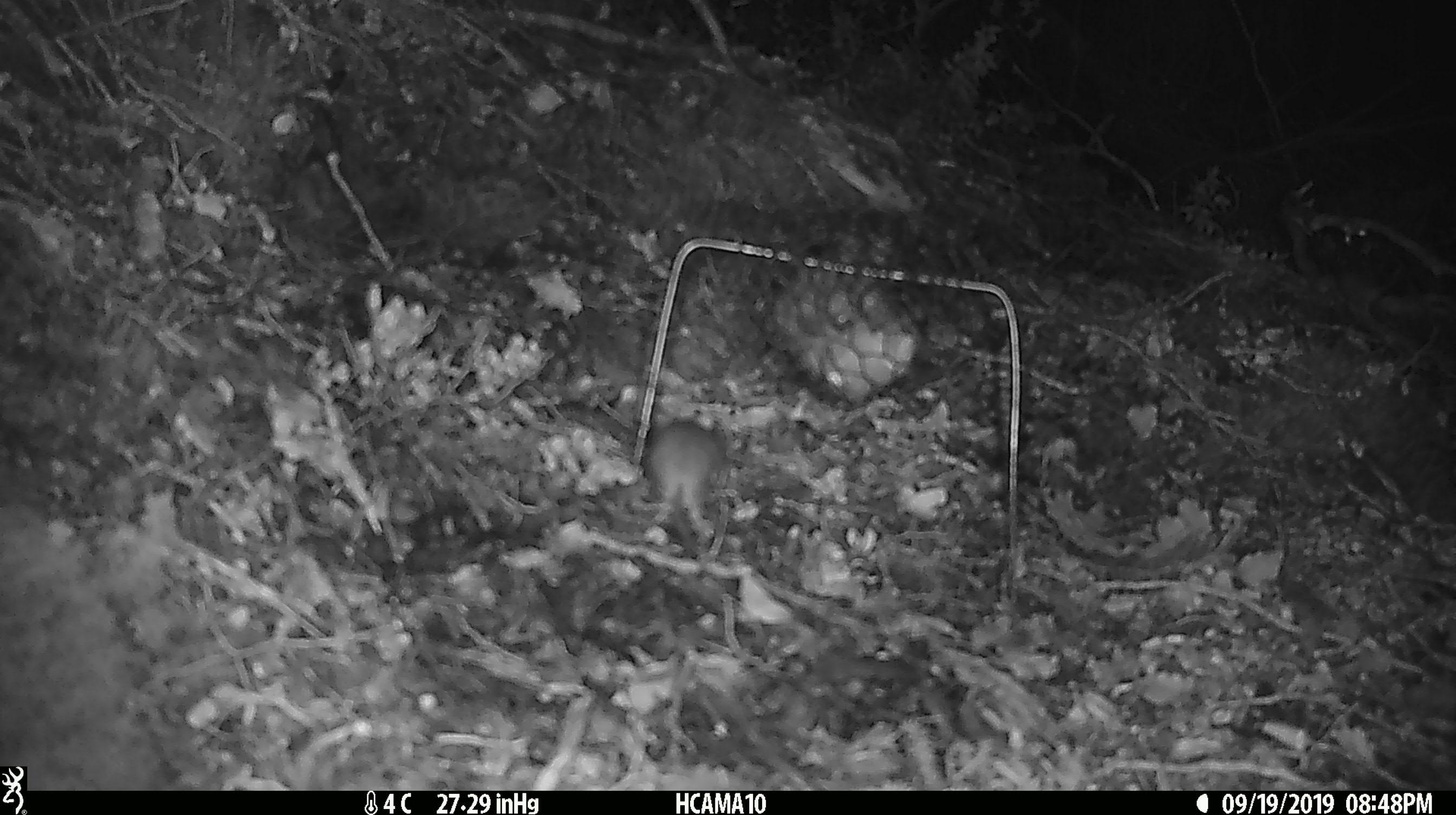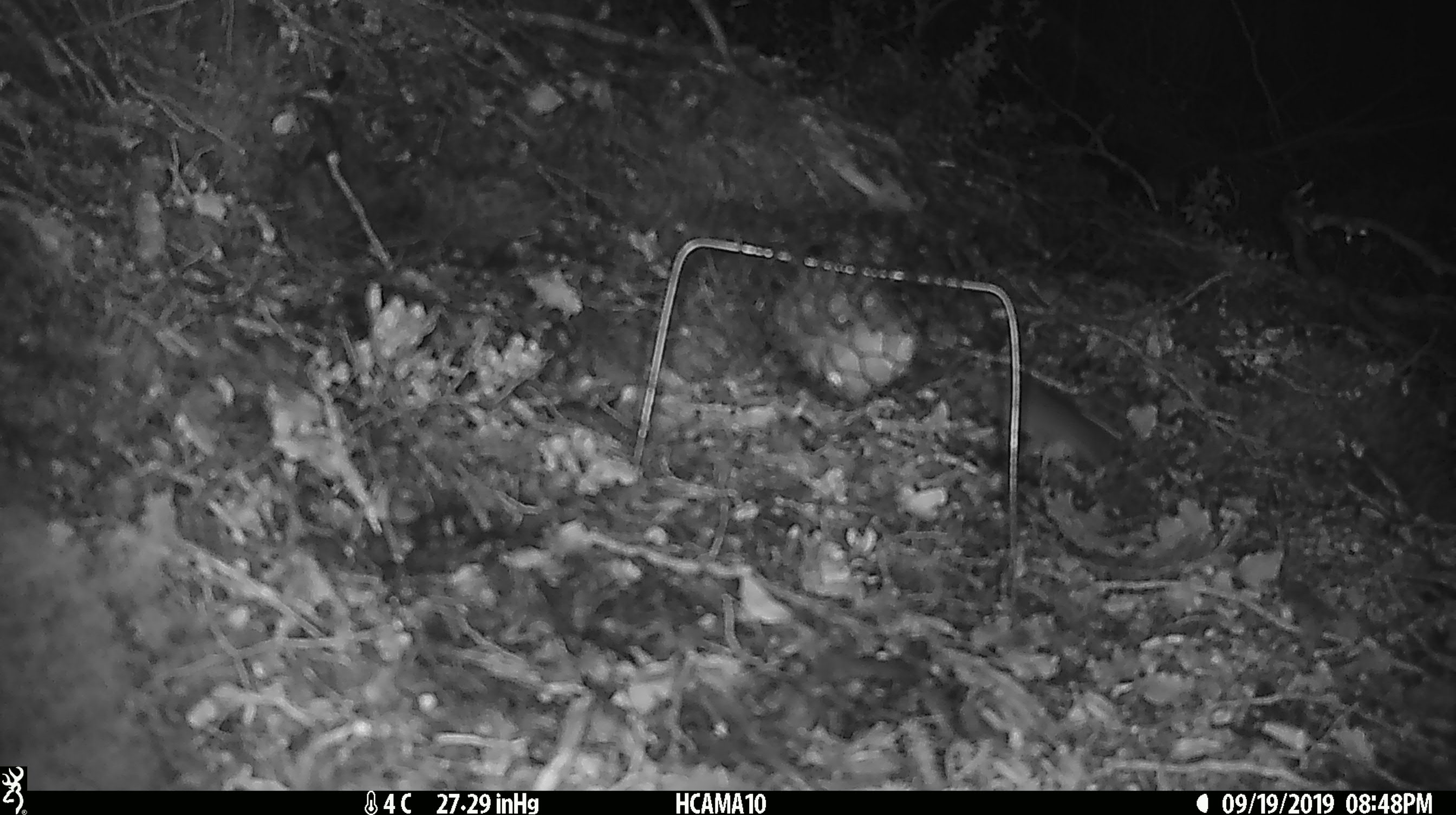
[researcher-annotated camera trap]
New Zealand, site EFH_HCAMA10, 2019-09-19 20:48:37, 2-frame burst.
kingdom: Animalia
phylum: Chordata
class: Mammalia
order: Rodentia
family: Muridae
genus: Mus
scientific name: Mus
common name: mouse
Mouse (Mus).